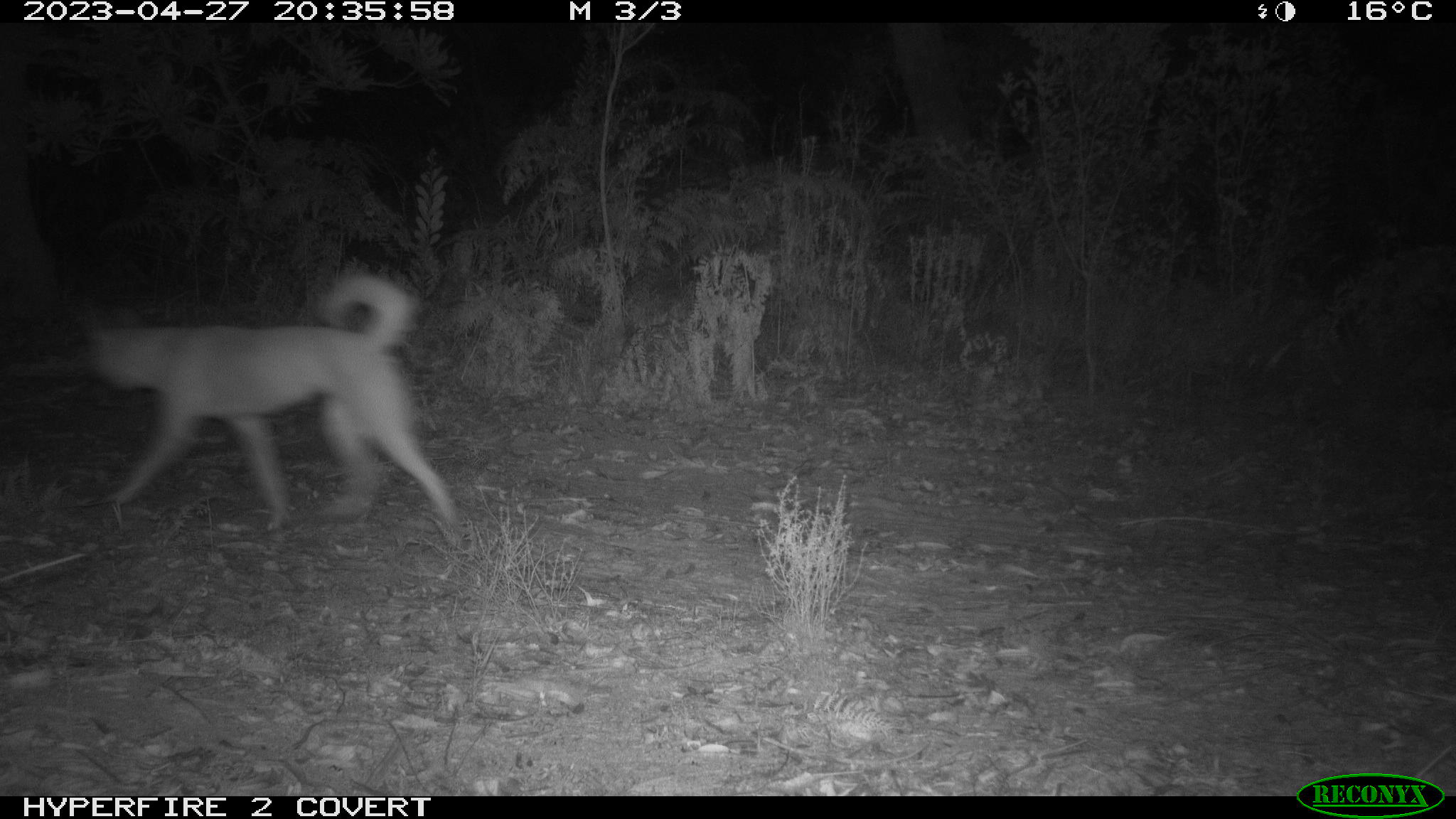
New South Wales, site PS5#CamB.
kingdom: Animalia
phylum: Chordata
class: Mammalia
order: Carnivora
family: Canidae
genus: Canis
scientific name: Canis familiaris dingo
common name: dingo